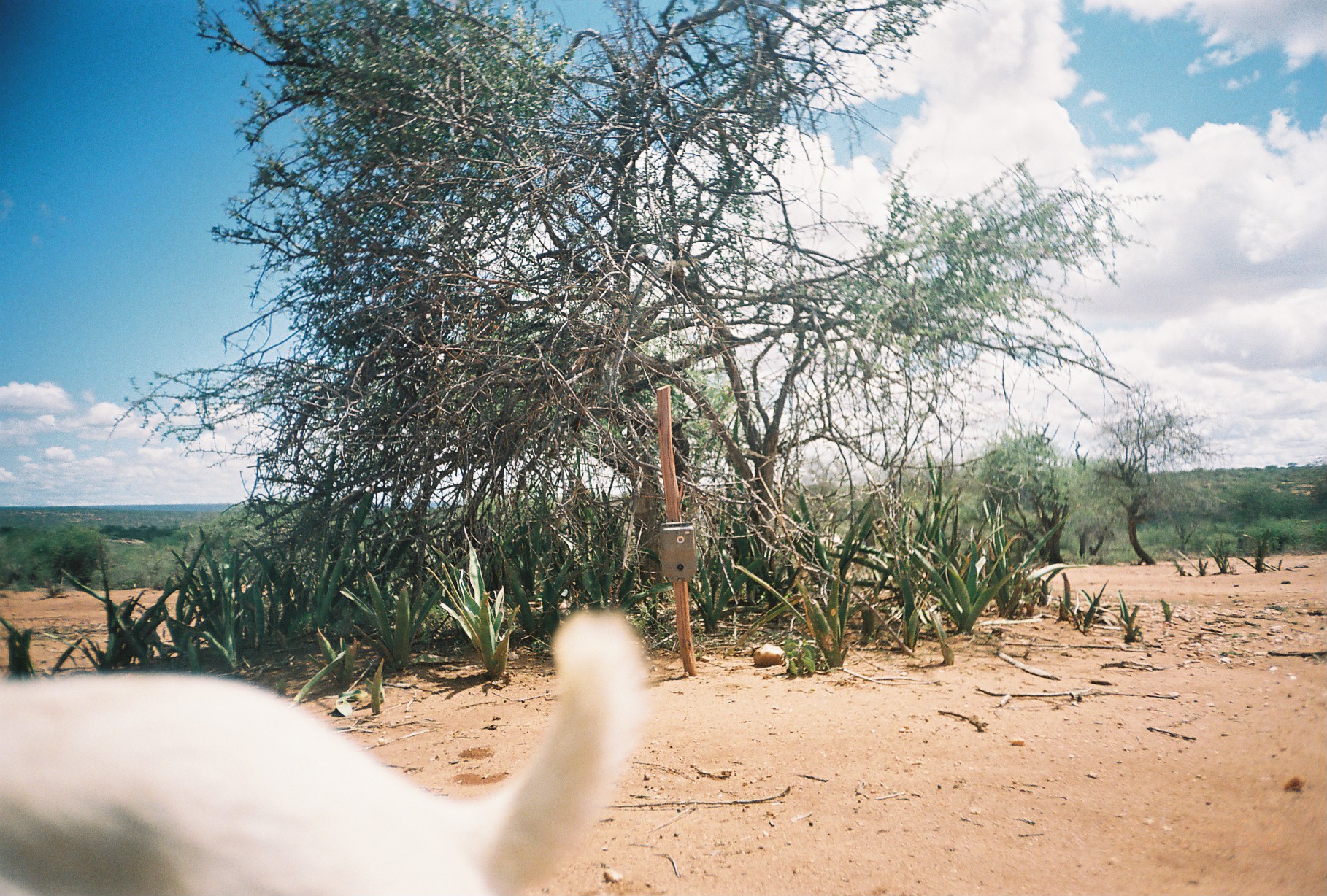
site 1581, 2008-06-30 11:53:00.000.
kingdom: Animalia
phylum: Chordata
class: Mammalia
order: Artiodactyla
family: Bovidae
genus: Capra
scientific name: Capra aegagrus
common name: wild goat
Capra aegagrus (wild goat), count 1.